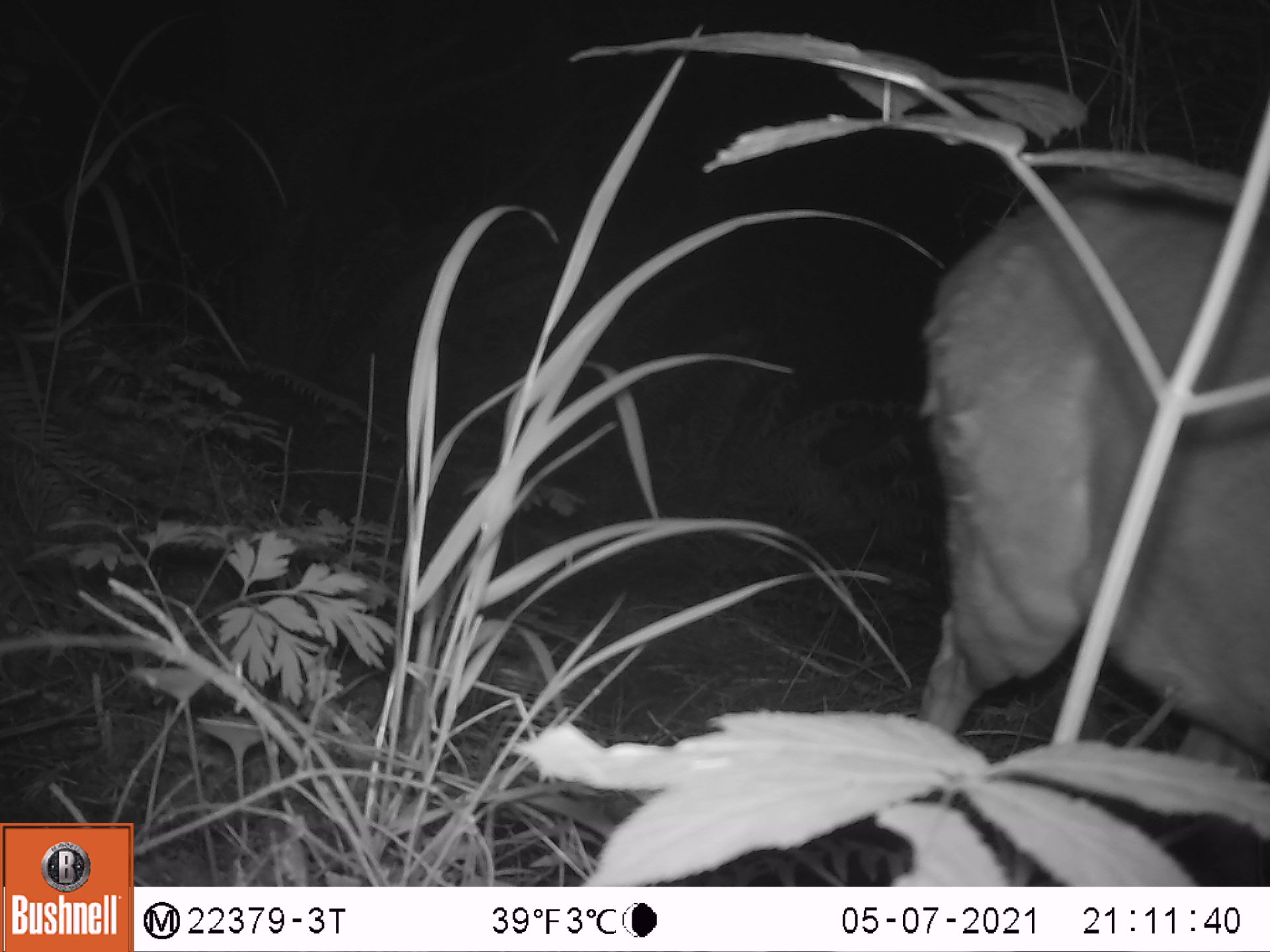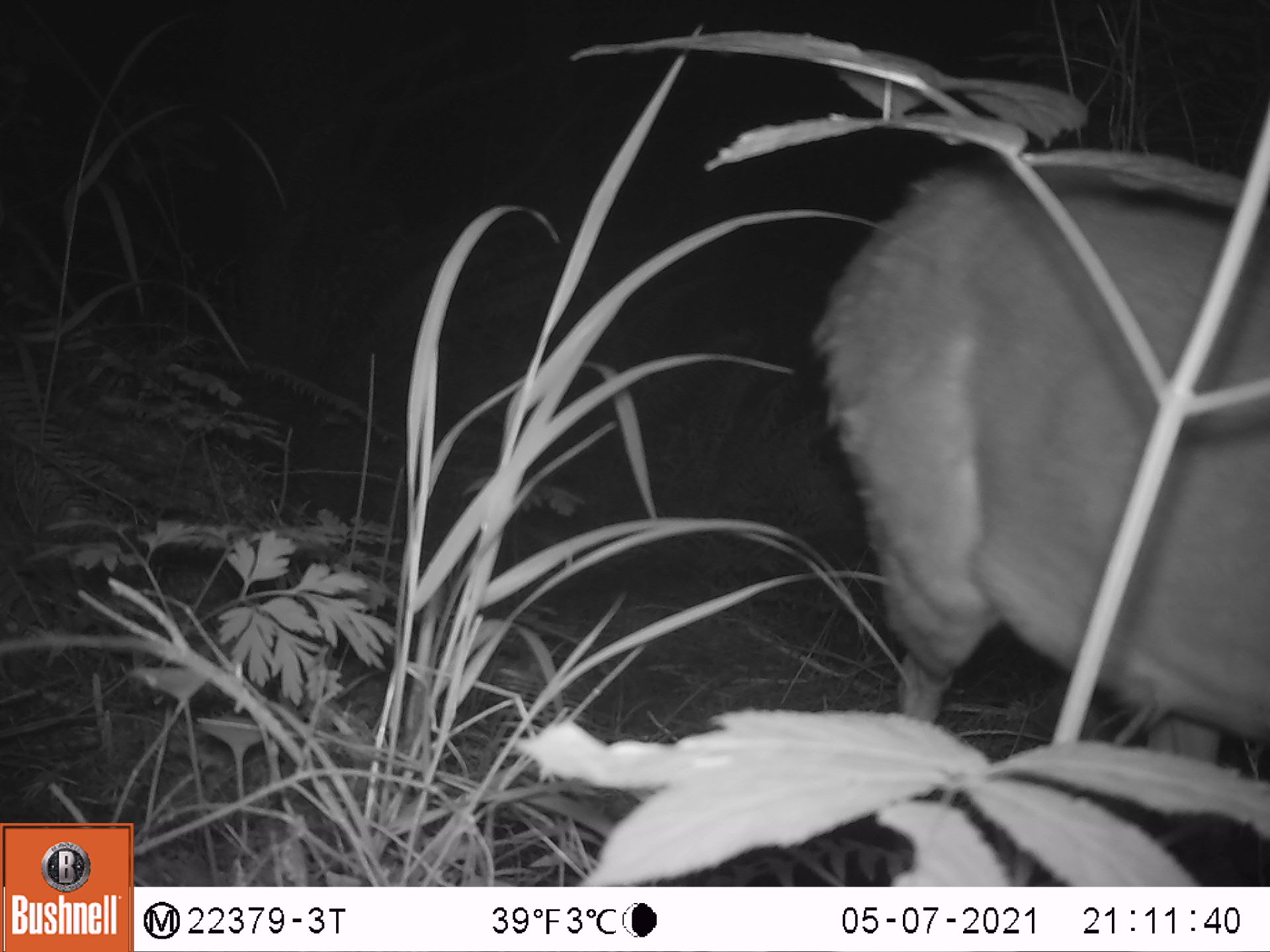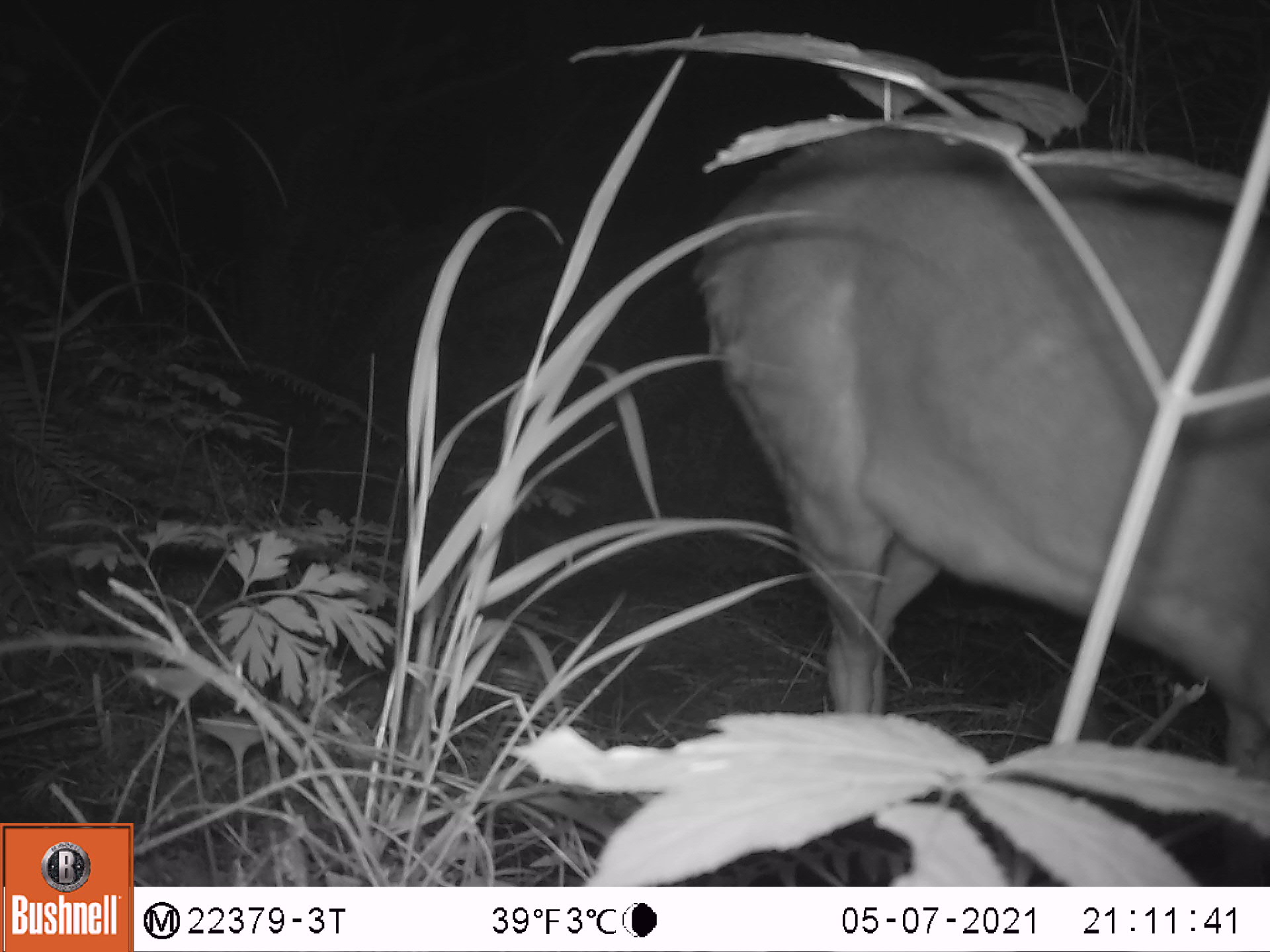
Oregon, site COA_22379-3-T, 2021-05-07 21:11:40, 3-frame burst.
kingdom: Animalia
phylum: Chordata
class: Mammalia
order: Artiodactyla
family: Cervidae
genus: Odocoileus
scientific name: Odocoileus hemionus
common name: black-tailed deer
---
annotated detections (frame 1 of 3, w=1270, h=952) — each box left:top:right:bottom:
black-tailed deer: 883:145:1269:886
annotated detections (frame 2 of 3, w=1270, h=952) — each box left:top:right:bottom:
black-tailed deer: 790:137:1269:883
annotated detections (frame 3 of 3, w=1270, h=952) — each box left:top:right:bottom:
black-tailed deer: 670:75:1269:887